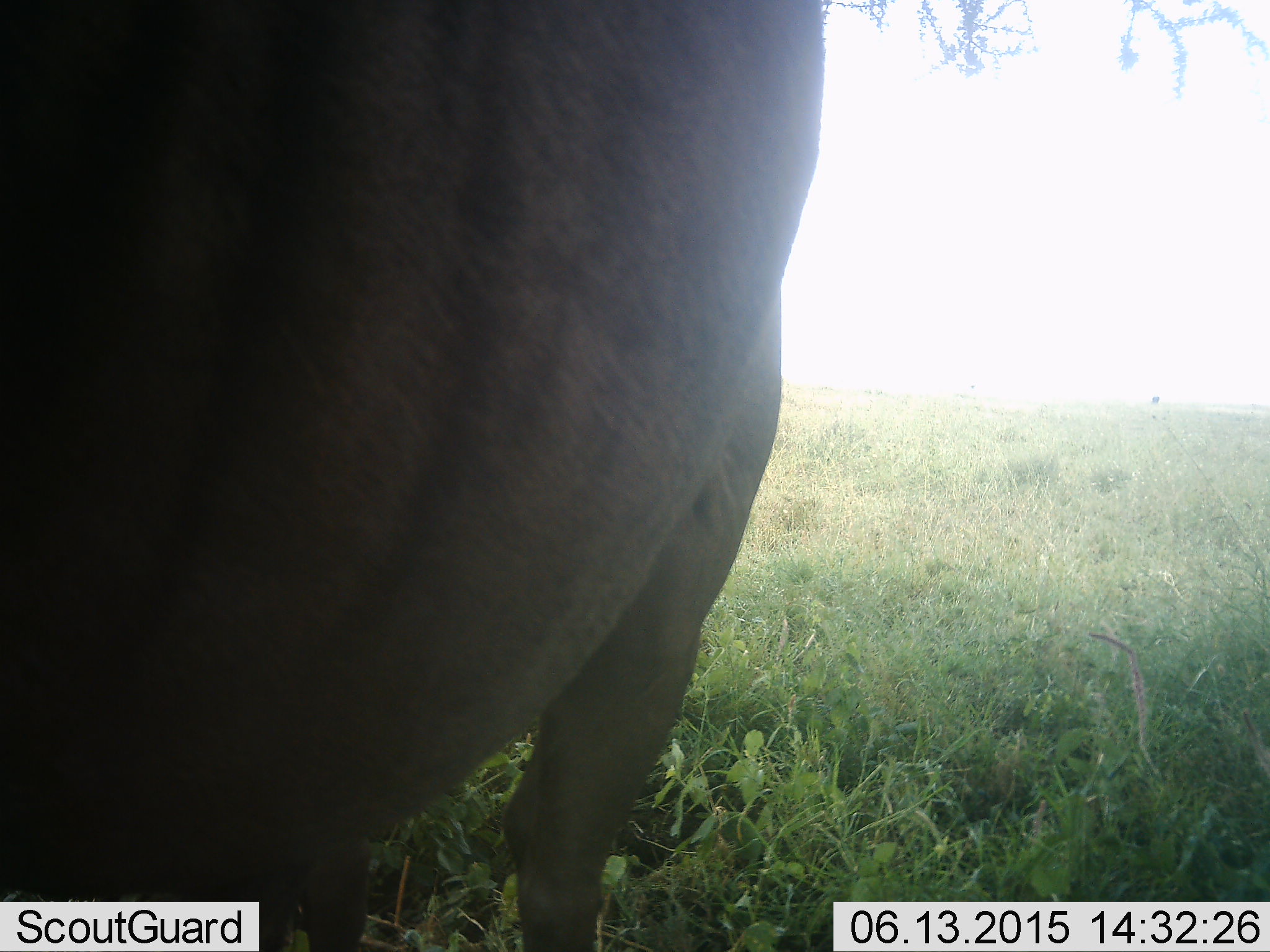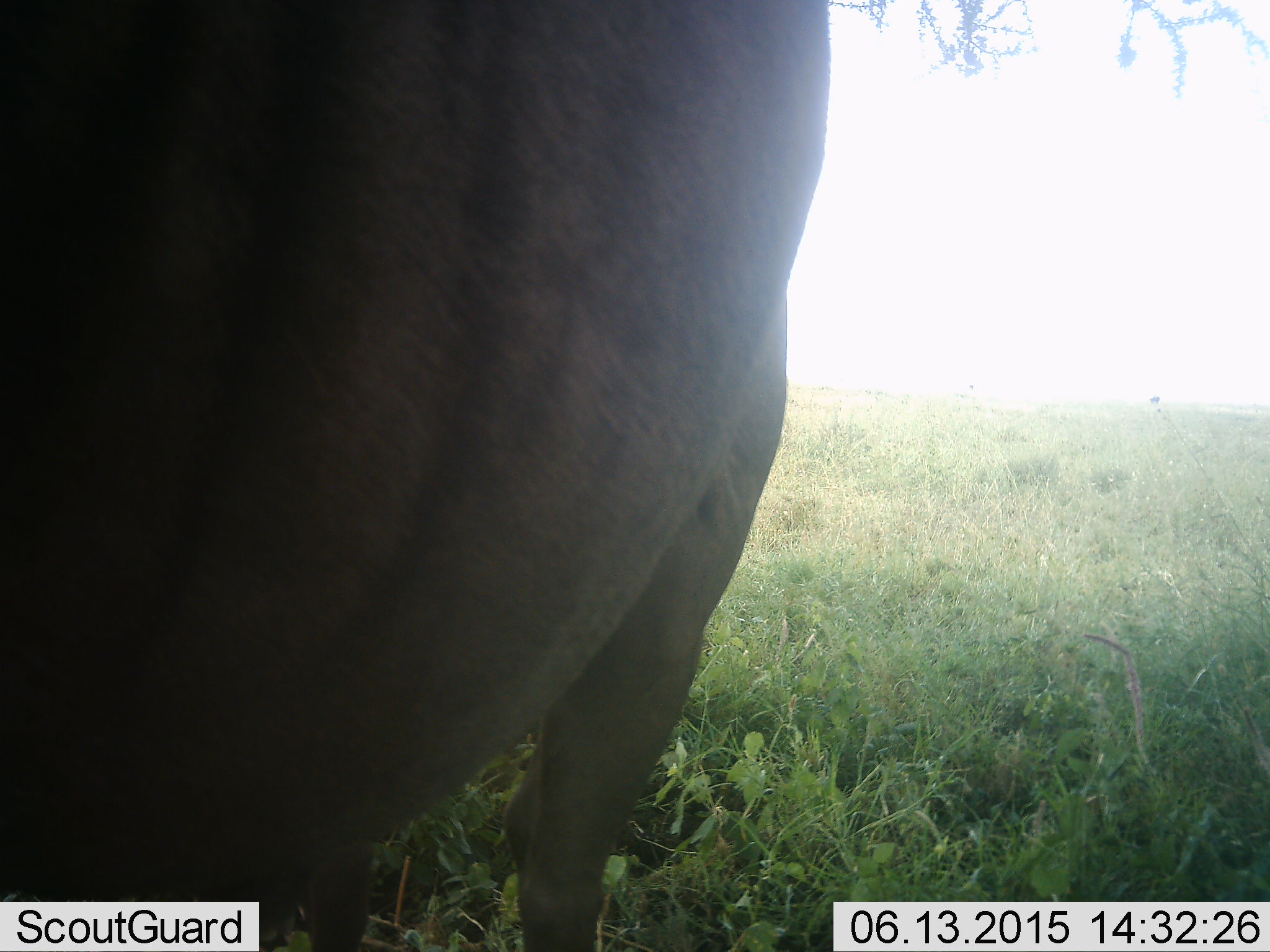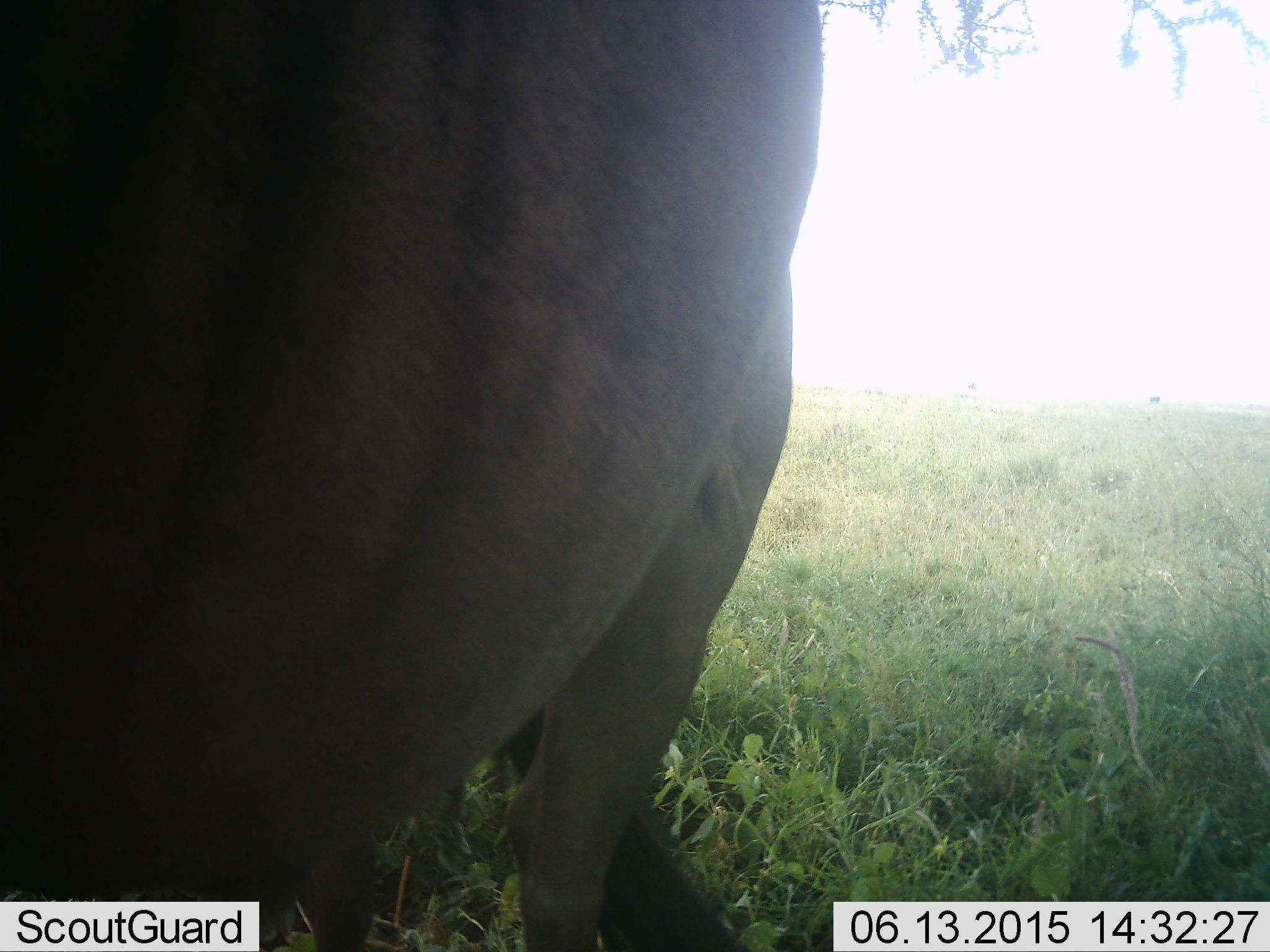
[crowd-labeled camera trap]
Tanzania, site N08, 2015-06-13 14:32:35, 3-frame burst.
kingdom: Animalia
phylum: Chordata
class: Mammalia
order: Artiodactyla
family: Bovidae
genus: Connochaetes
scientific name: Connochaetes taurinus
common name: blue wildebeest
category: wildebeest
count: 1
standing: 100%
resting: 0%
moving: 0%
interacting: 0%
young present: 0%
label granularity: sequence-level